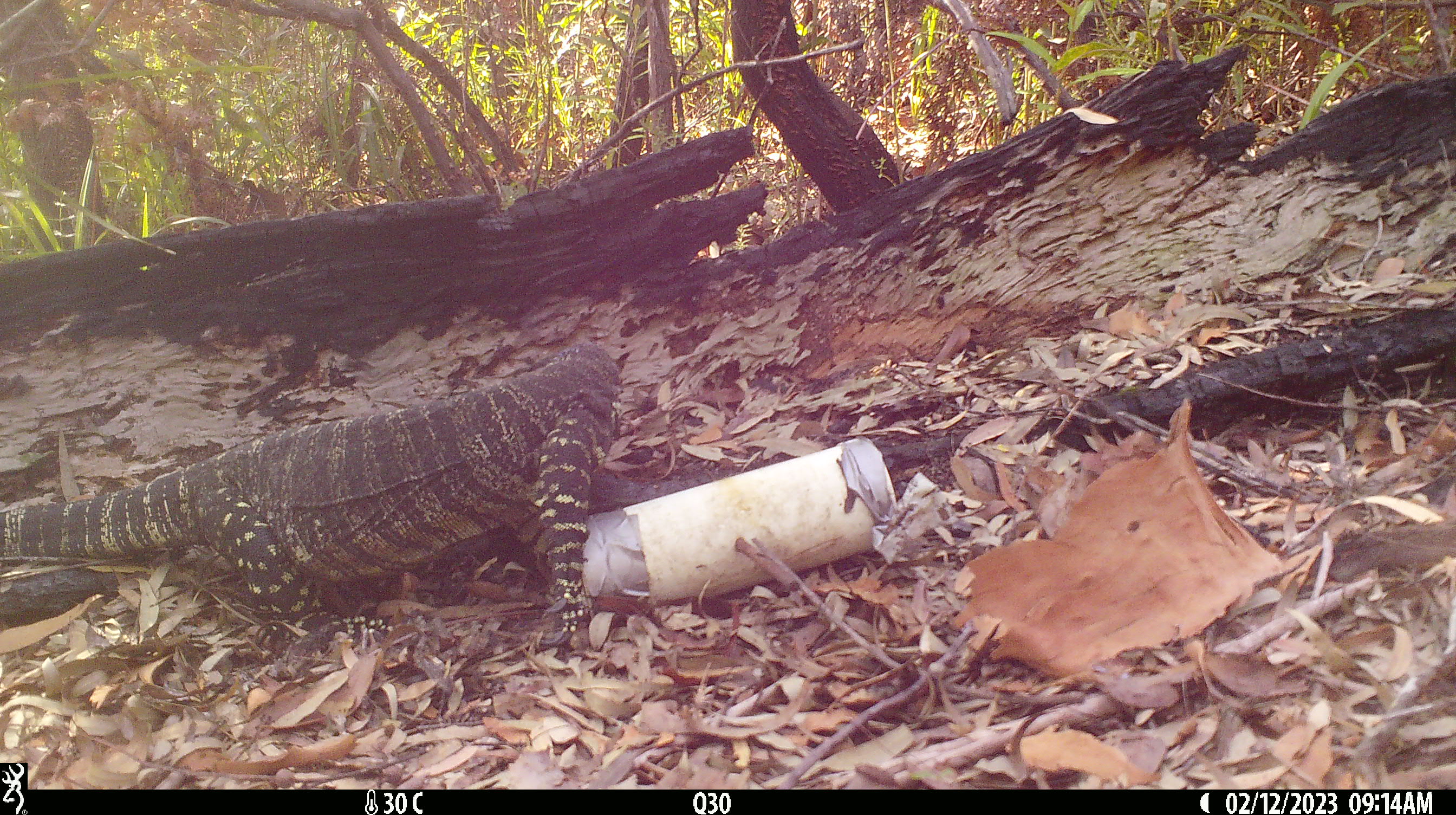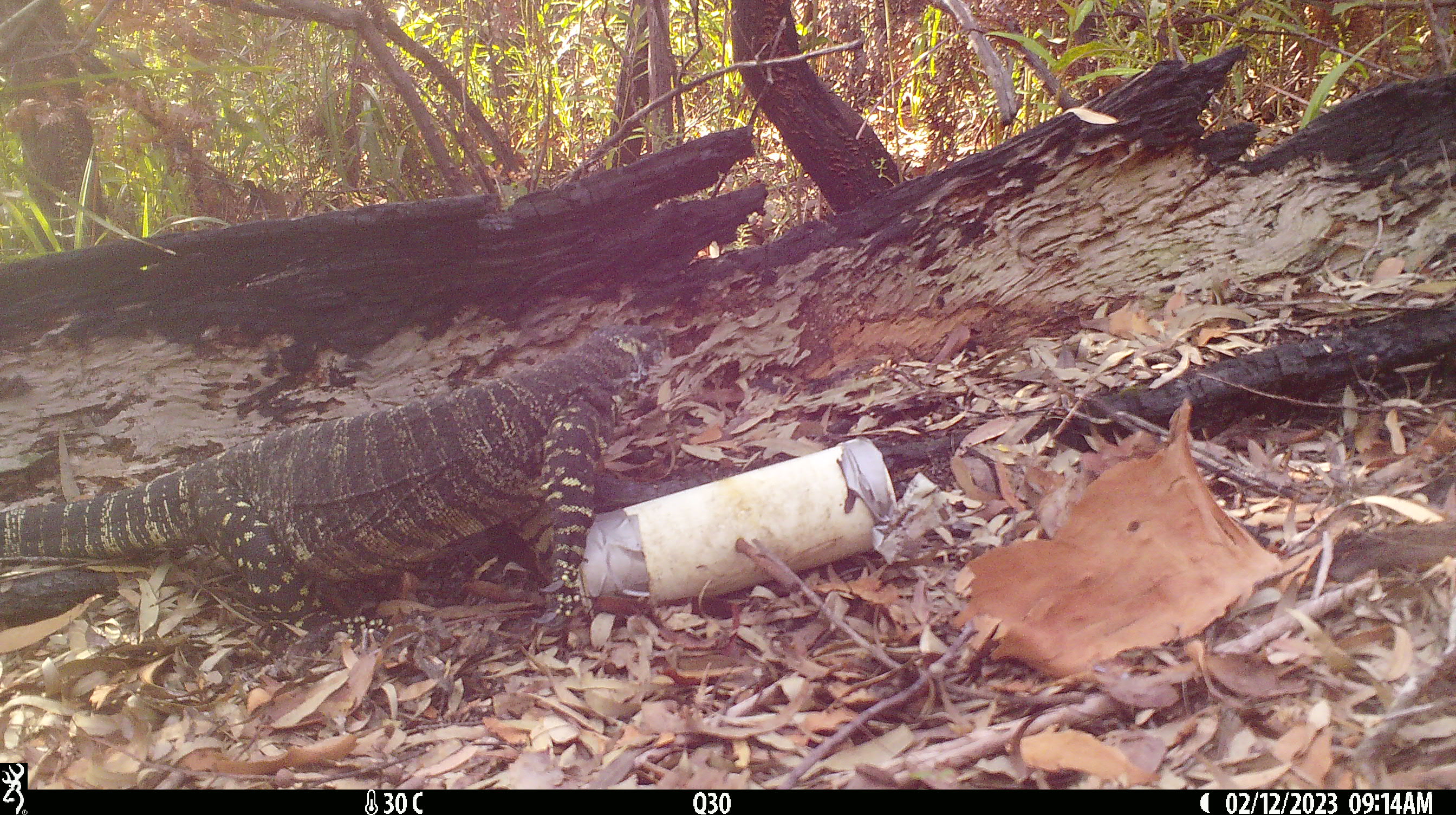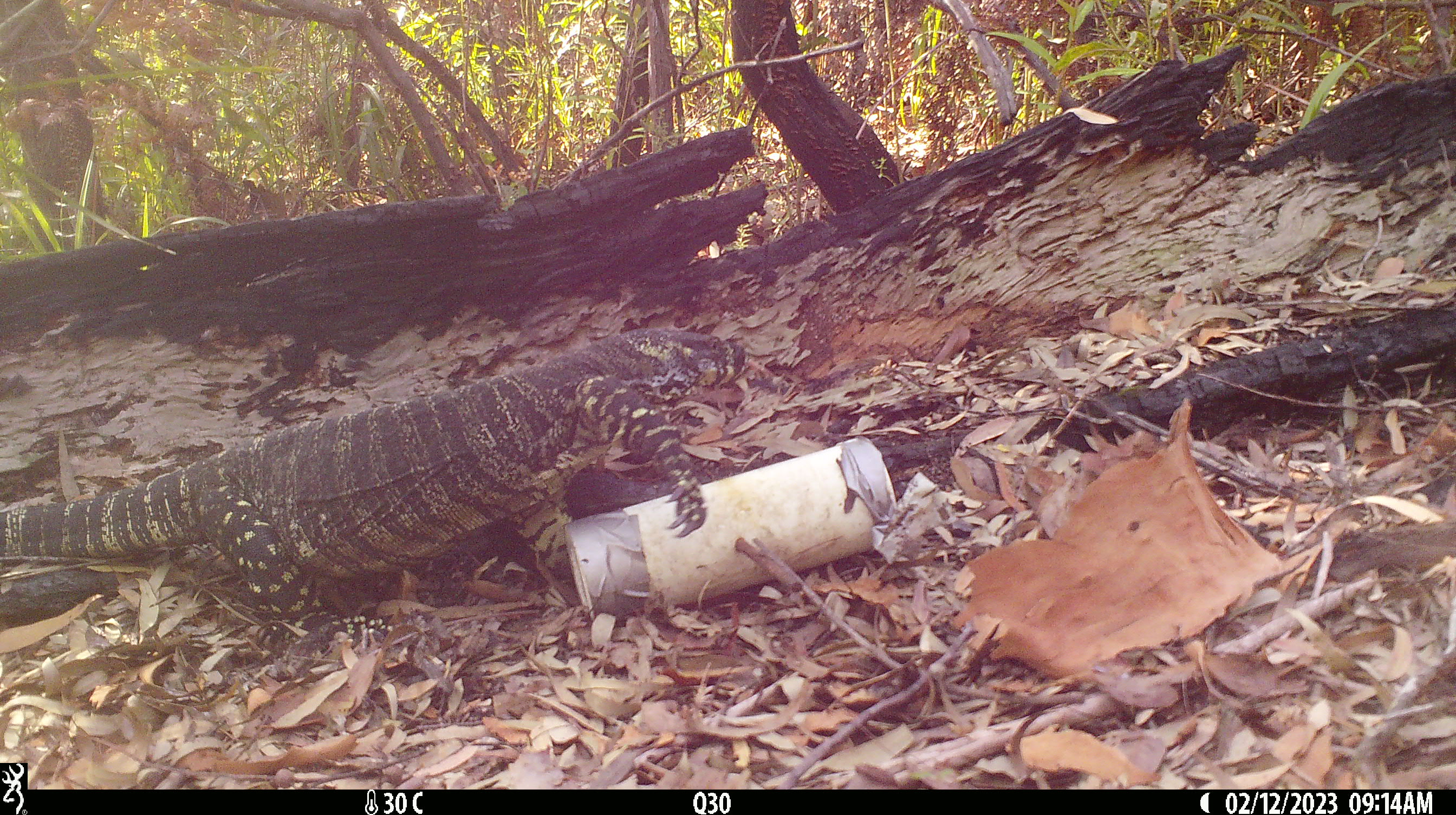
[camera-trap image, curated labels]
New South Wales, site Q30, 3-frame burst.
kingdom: Animalia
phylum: Chordata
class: Reptilia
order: Squamata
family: Varanidae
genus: Varanus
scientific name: Varanus varius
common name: lace monitor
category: goanna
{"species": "goanna (lace monitor) (Varanus varius)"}